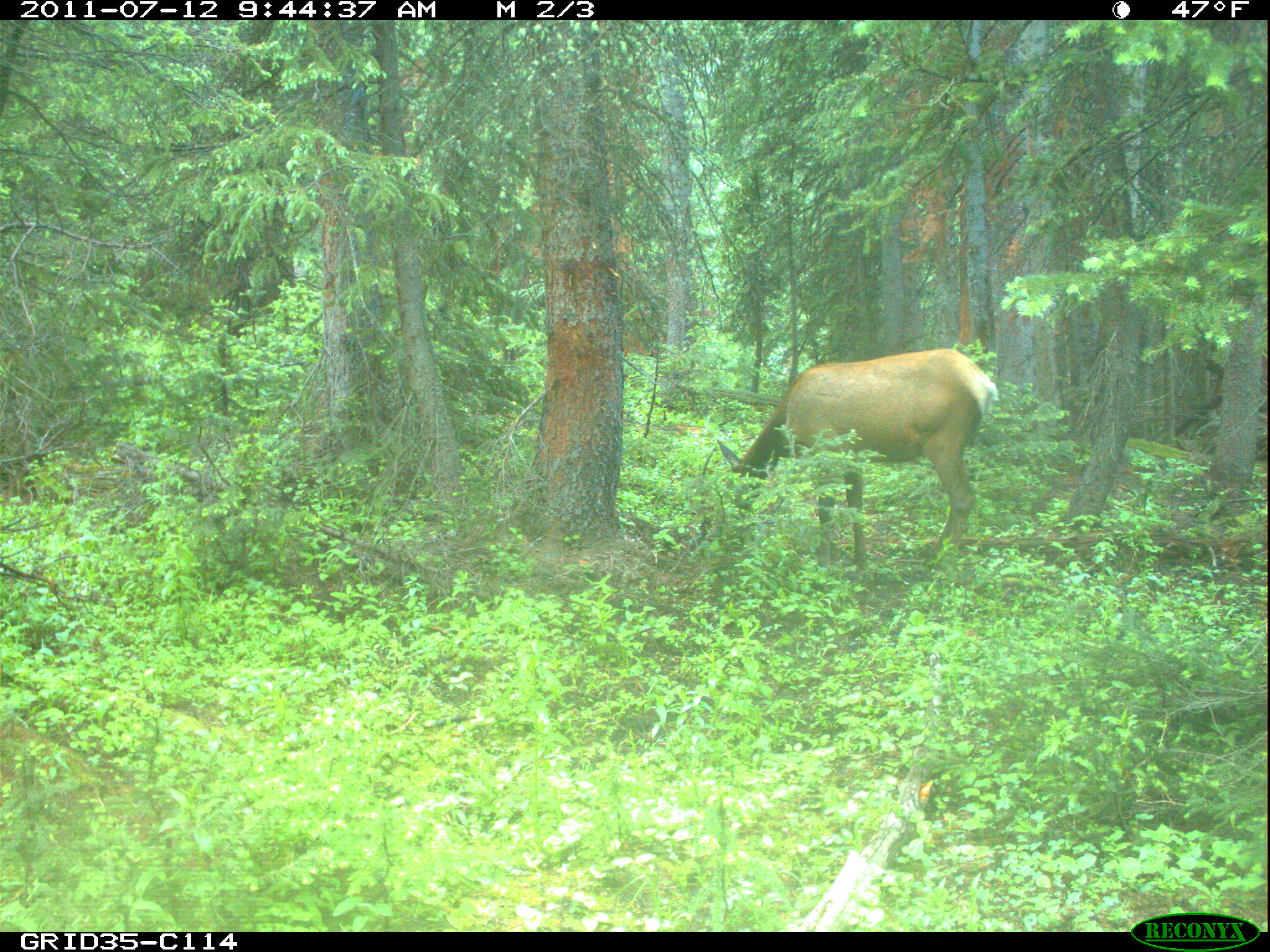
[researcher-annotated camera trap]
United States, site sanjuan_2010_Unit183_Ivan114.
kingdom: Animalia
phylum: Chordata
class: Mammalia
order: Artiodactyla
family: Cervidae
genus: Cervus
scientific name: Cervus elaphus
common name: red deer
Cervus elaphus (red deer).